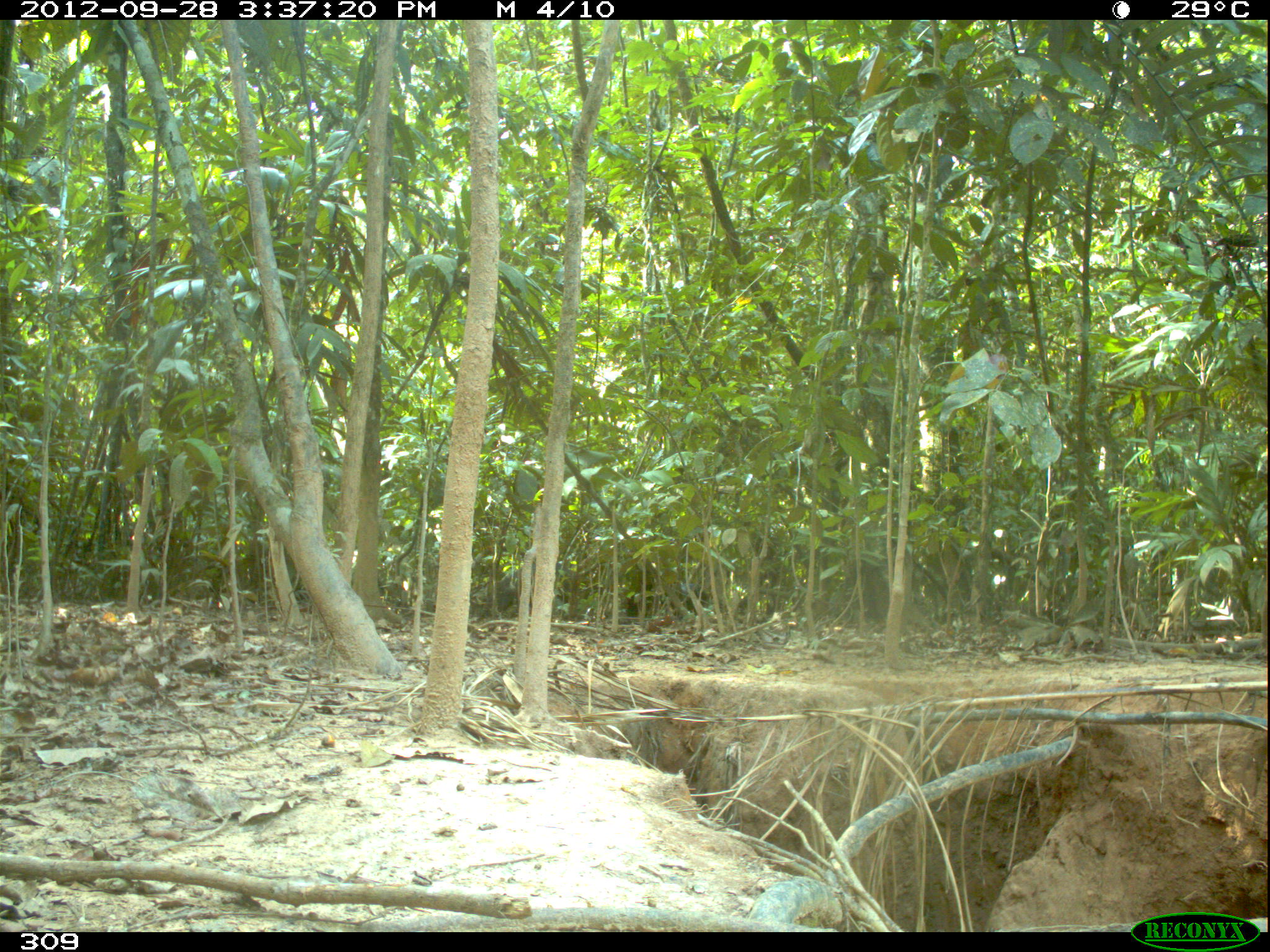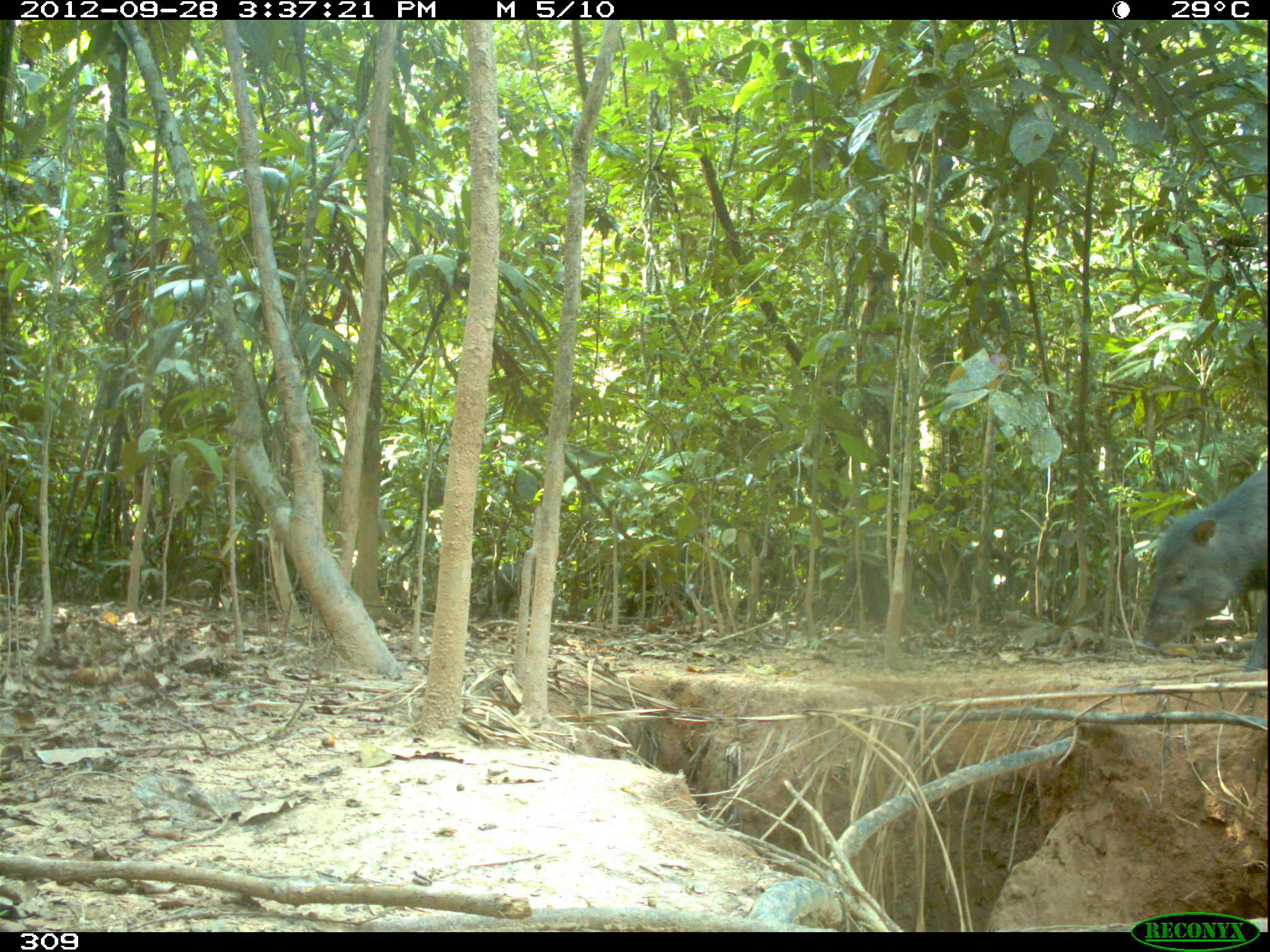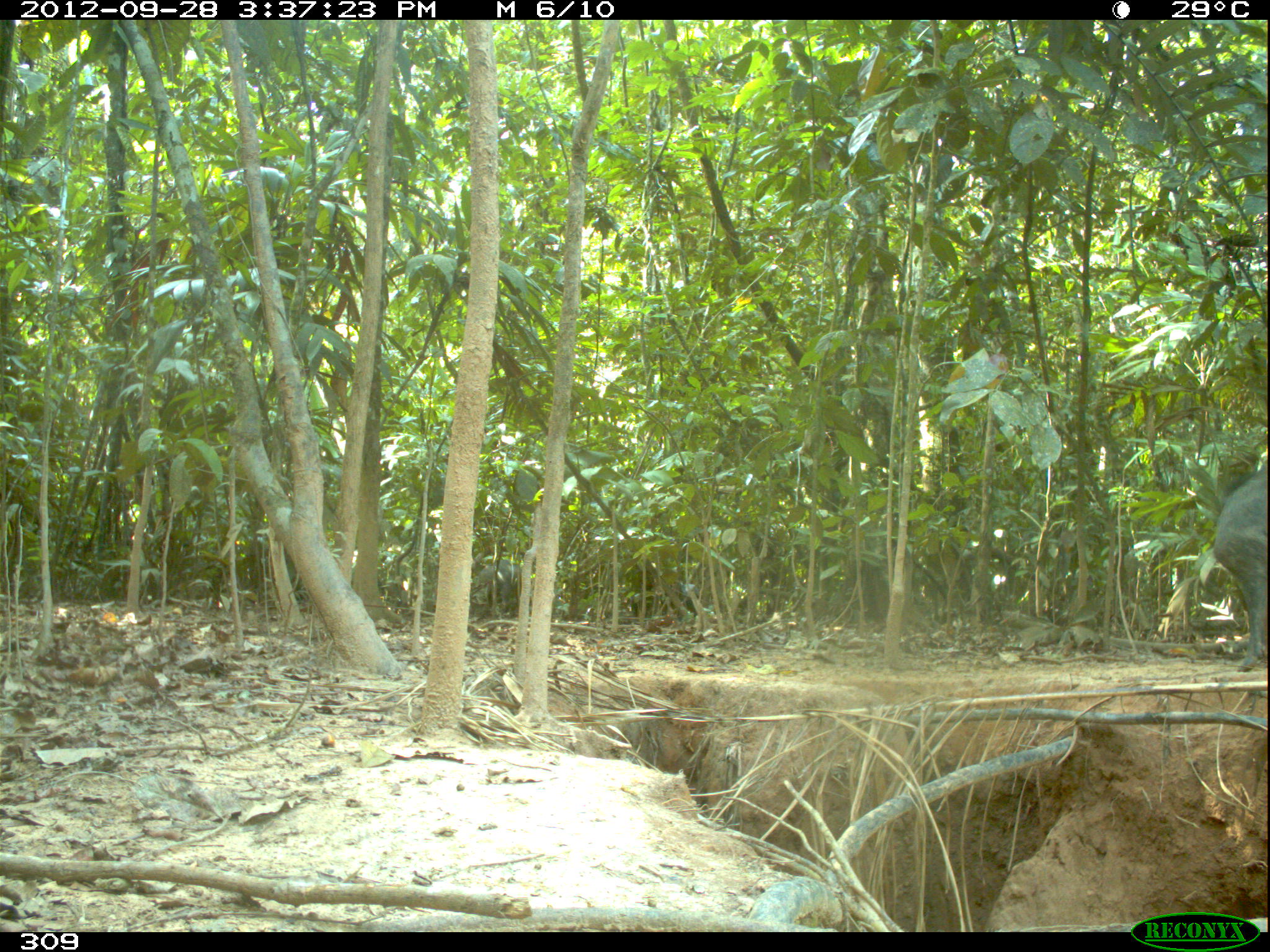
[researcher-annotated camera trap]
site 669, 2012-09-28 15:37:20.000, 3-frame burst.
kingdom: Animalia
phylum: Chordata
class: Mammalia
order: Artiodactyla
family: Tayassuidae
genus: Tayassu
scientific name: Tayassu pecari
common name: white-lipped peccary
Tayassu pecari (white-lipped peccary).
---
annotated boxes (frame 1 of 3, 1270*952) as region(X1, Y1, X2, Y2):
tayassu pecari: region(483, 560, 576, 618); region(625, 582, 708, 622)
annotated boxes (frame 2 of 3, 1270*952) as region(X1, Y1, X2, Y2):
tayassu pecari: region(1133, 459, 1267, 670); region(487, 557, 536, 616); region(623, 583, 704, 617)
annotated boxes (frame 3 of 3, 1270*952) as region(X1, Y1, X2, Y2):
tayassu pecari: region(1212, 463, 1266, 670); region(482, 558, 522, 608); region(674, 582, 698, 610)